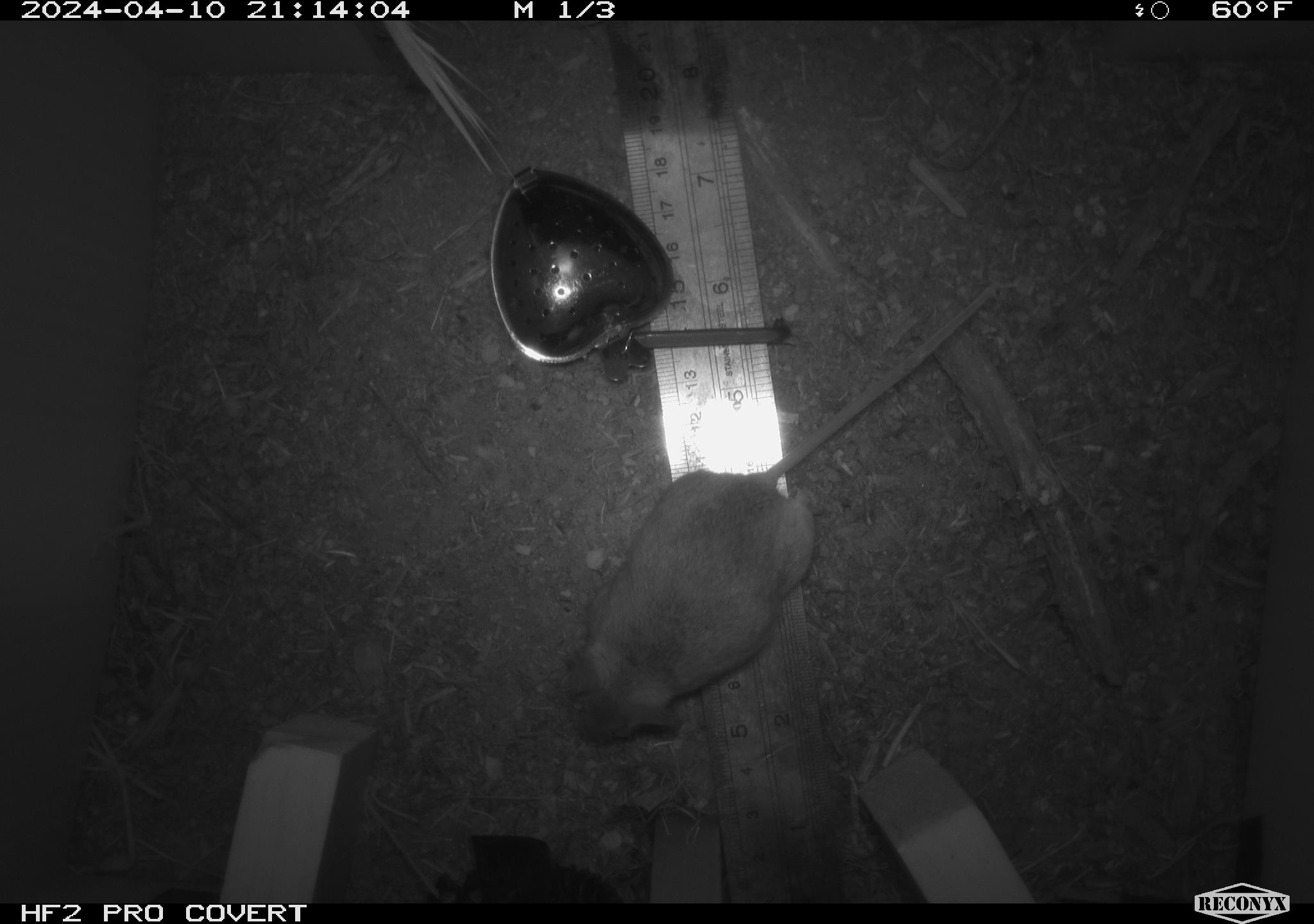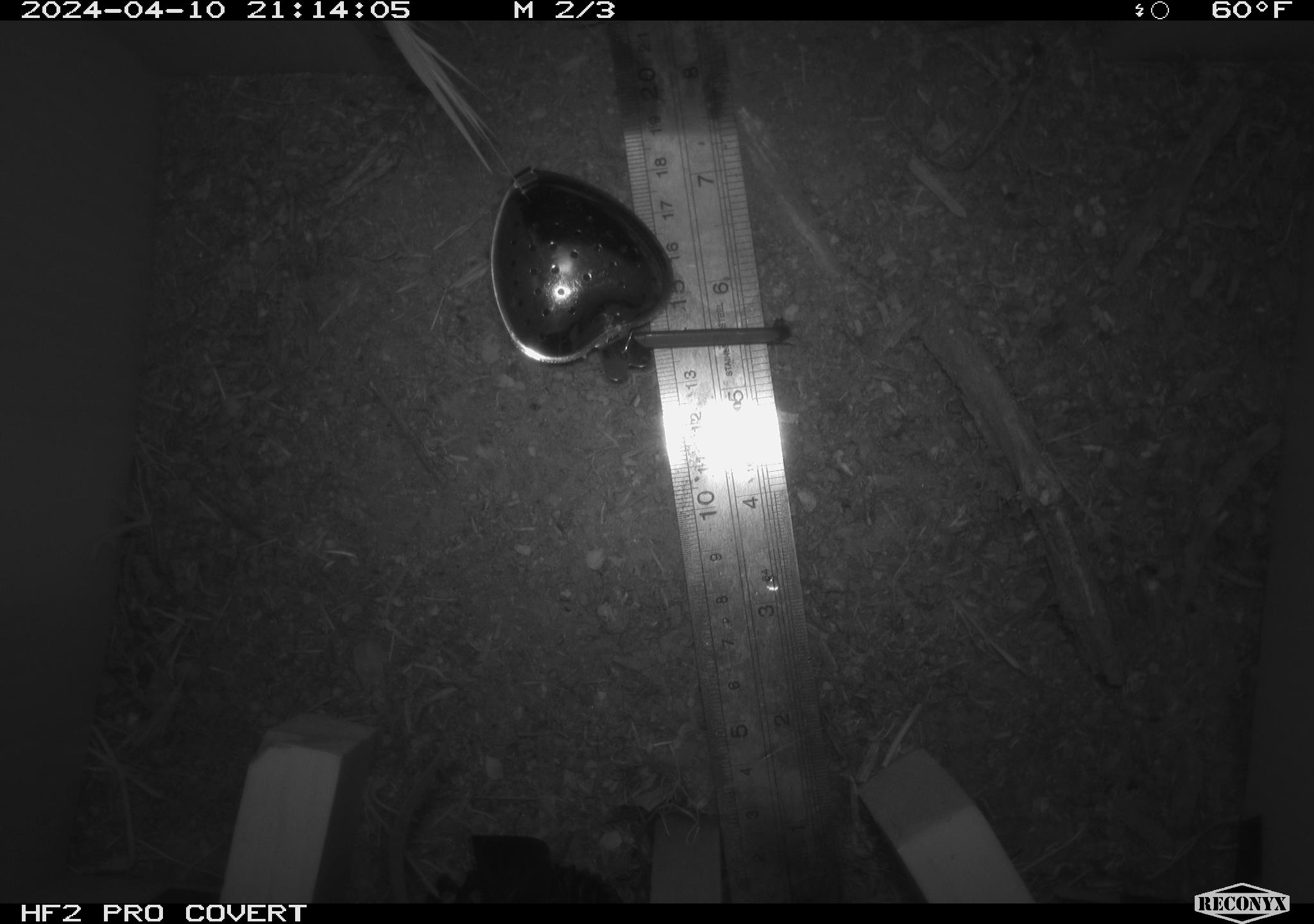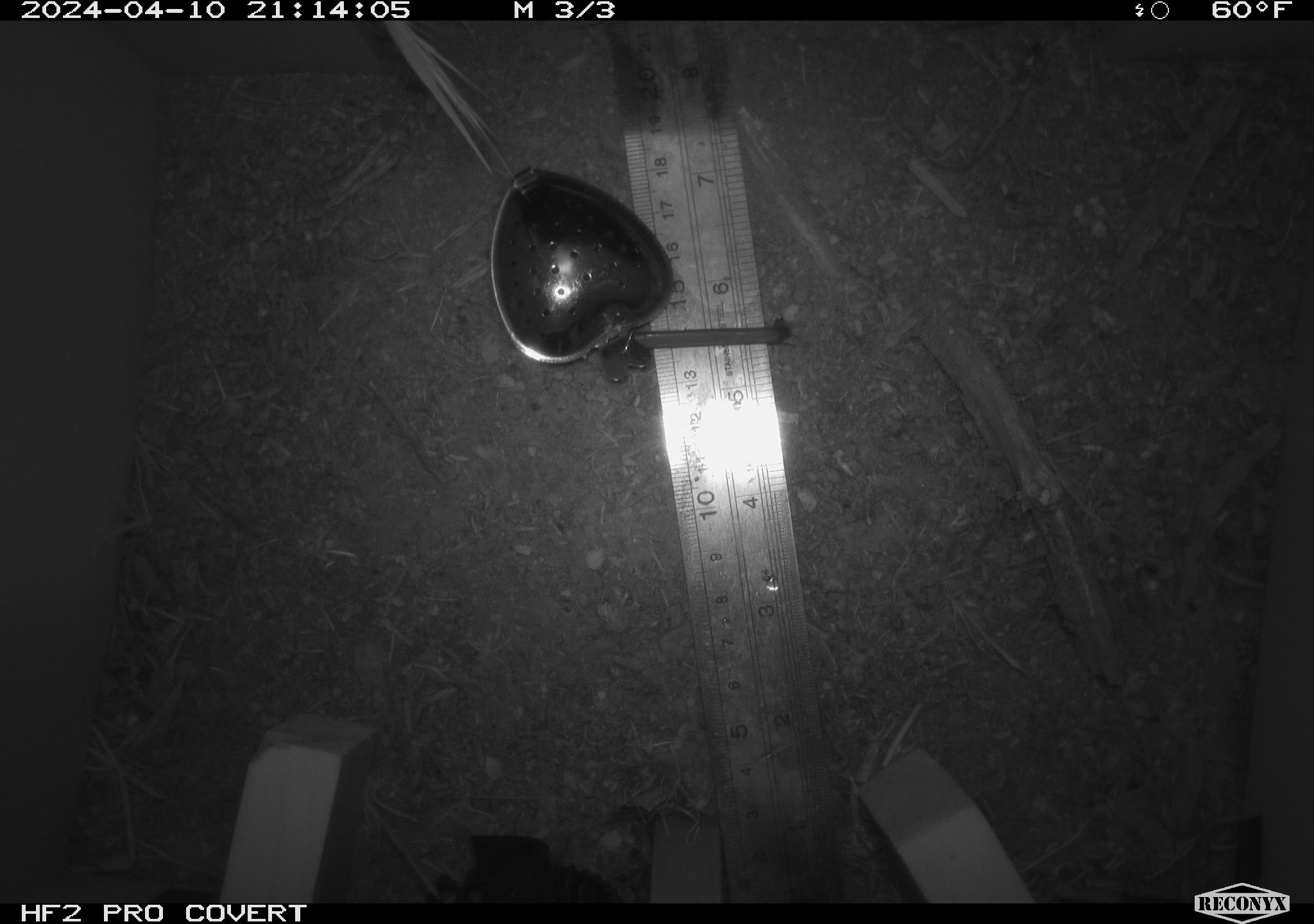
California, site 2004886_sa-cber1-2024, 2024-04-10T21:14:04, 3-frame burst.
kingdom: Animalia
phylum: Chordata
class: Mammalia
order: Rodentia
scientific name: Rodentia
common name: mouse species